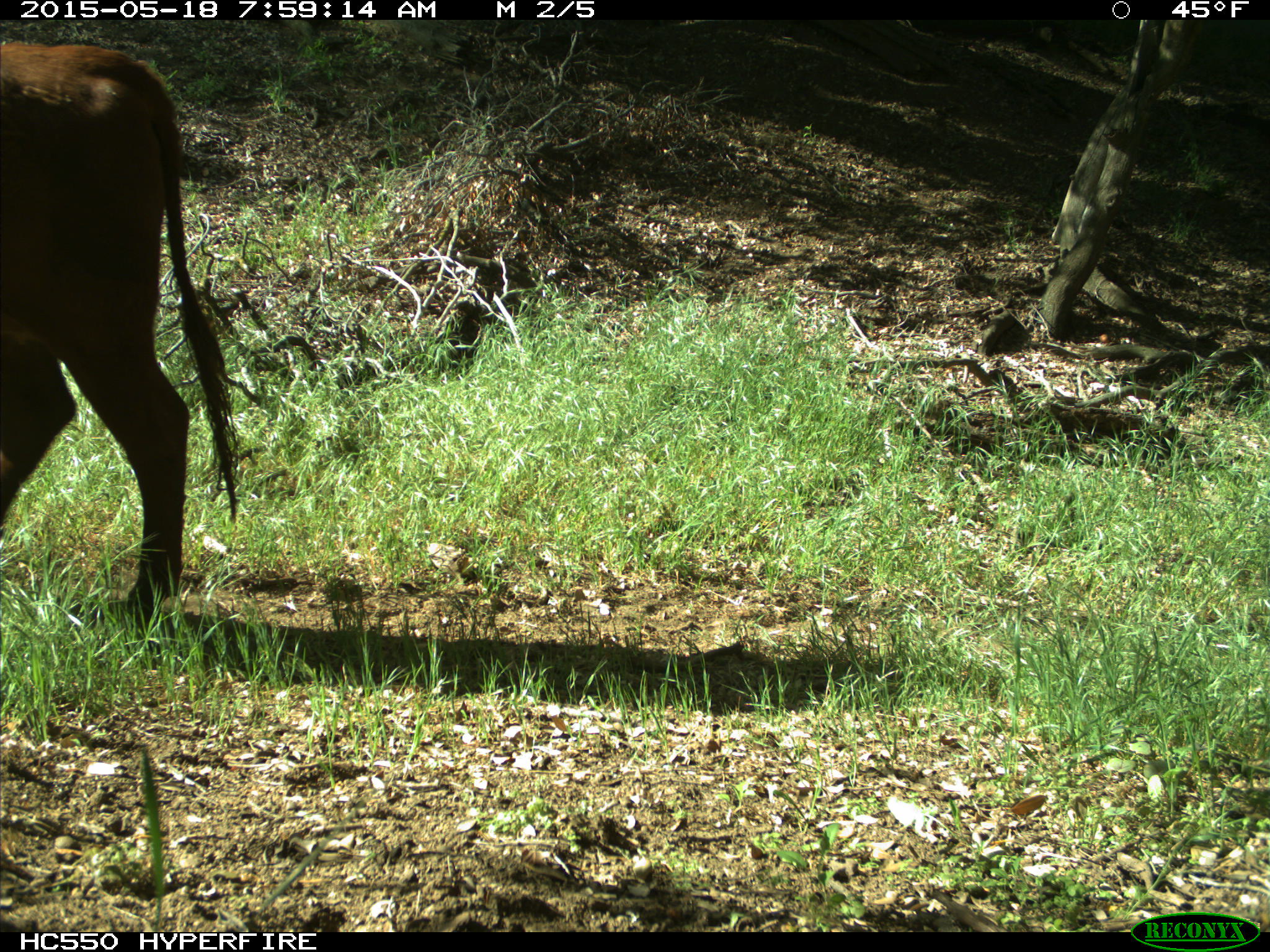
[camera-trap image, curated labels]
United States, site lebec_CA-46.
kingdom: Animalia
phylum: Chordata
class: Mammalia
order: Artiodactyla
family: Bovidae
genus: Bos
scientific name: Bos taurus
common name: domestic cow